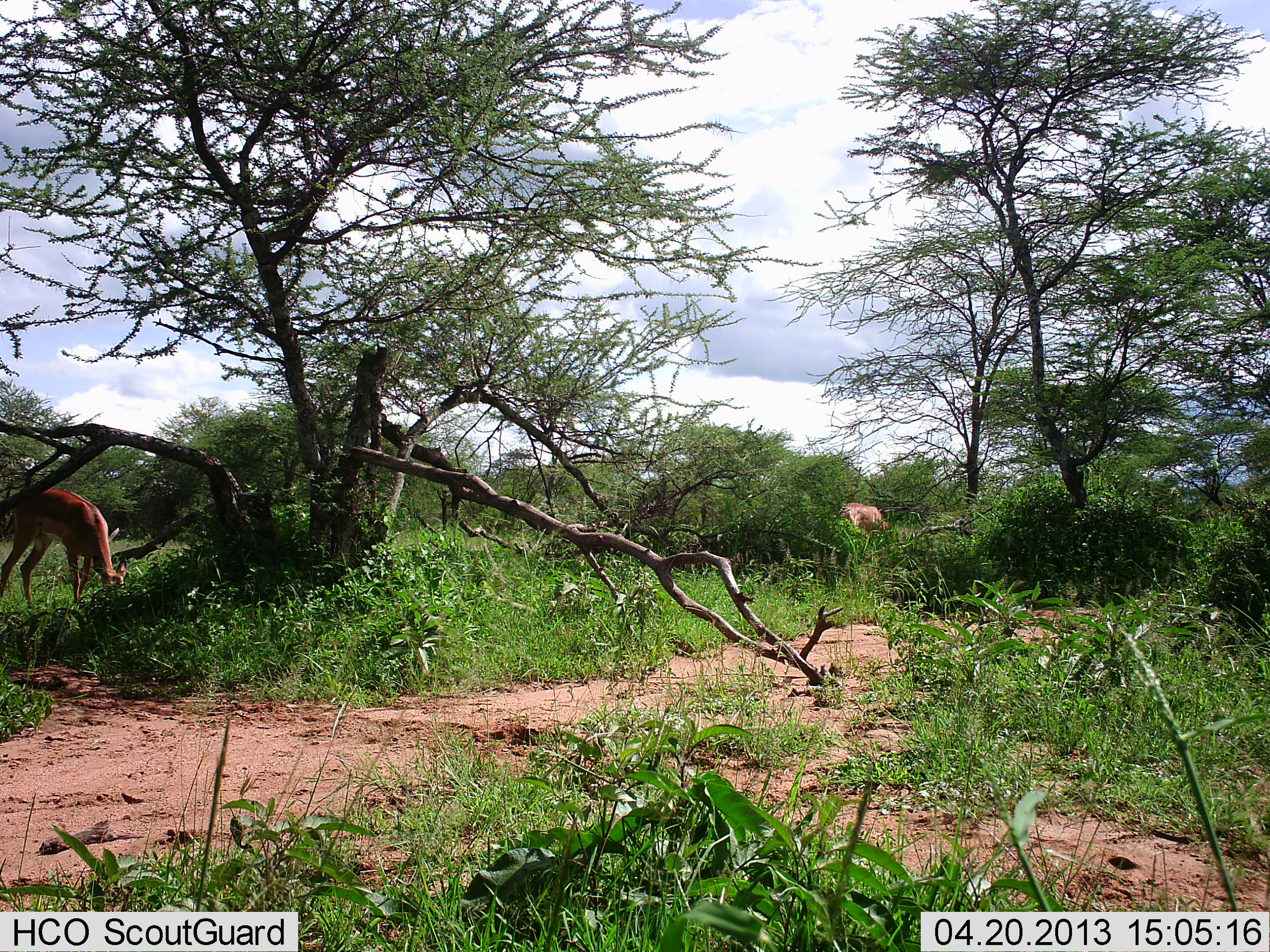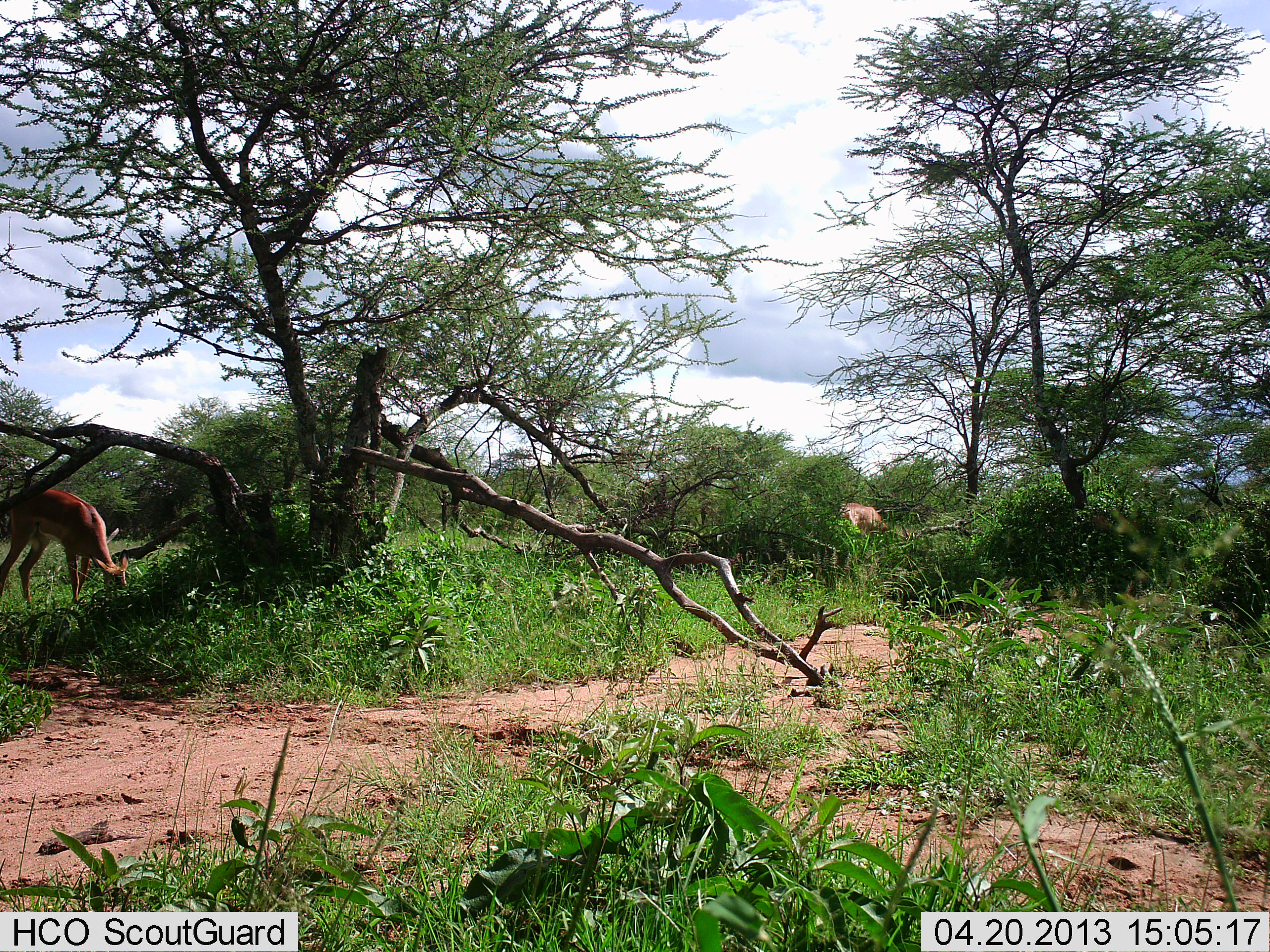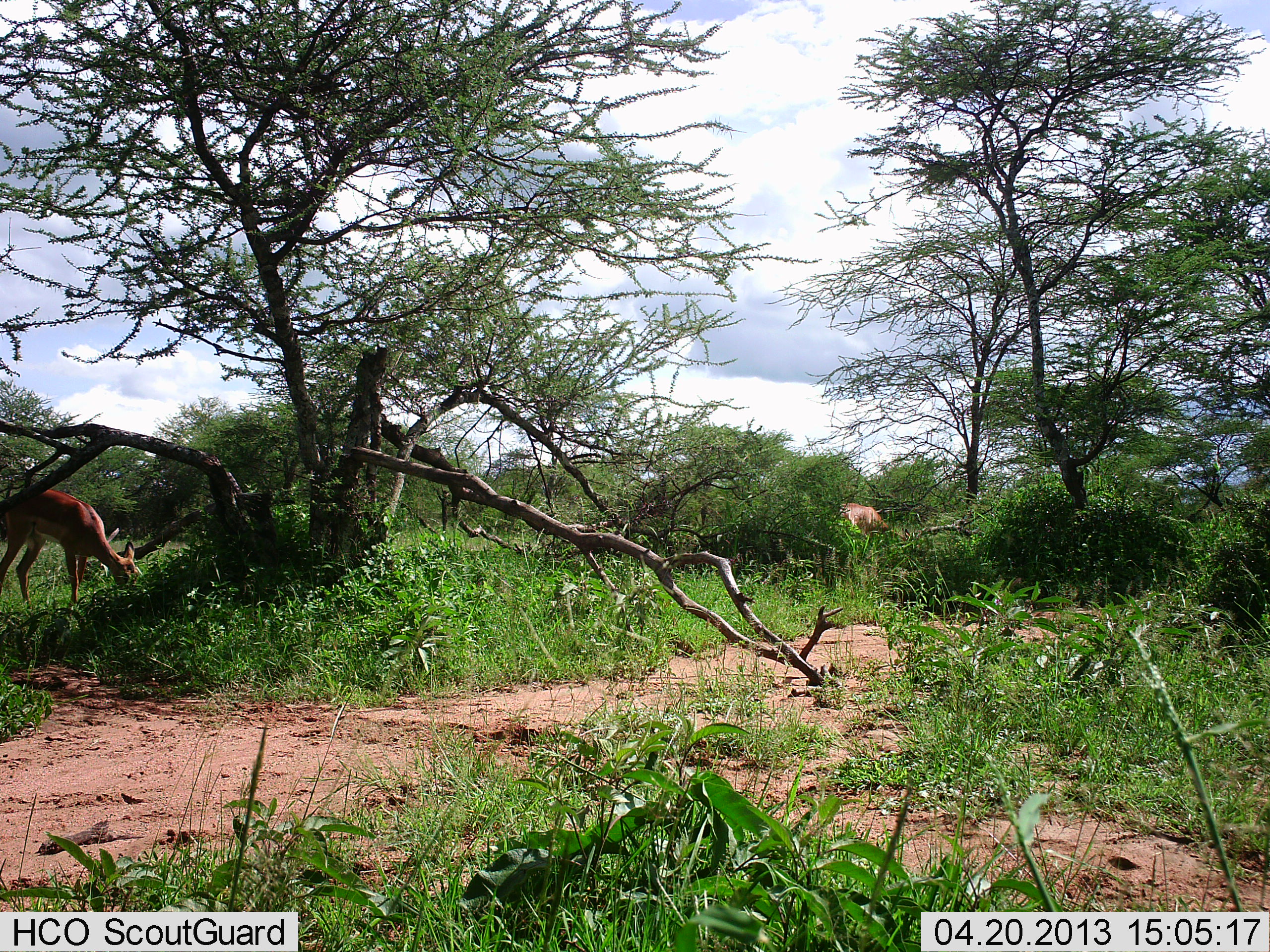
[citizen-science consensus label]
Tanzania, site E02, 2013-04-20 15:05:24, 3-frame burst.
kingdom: Animalia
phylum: Chordata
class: Mammalia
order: Artiodactyla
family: Bovidae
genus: Aepyceros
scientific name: Aepyceros melampus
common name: impala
Impala (Aepyceros melampus), count 2. Behavior (volunteer vote fractions): standing 9%, resting 0%, moving 0%, interacting 0%. Young present (vote fraction): 0%. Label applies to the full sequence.